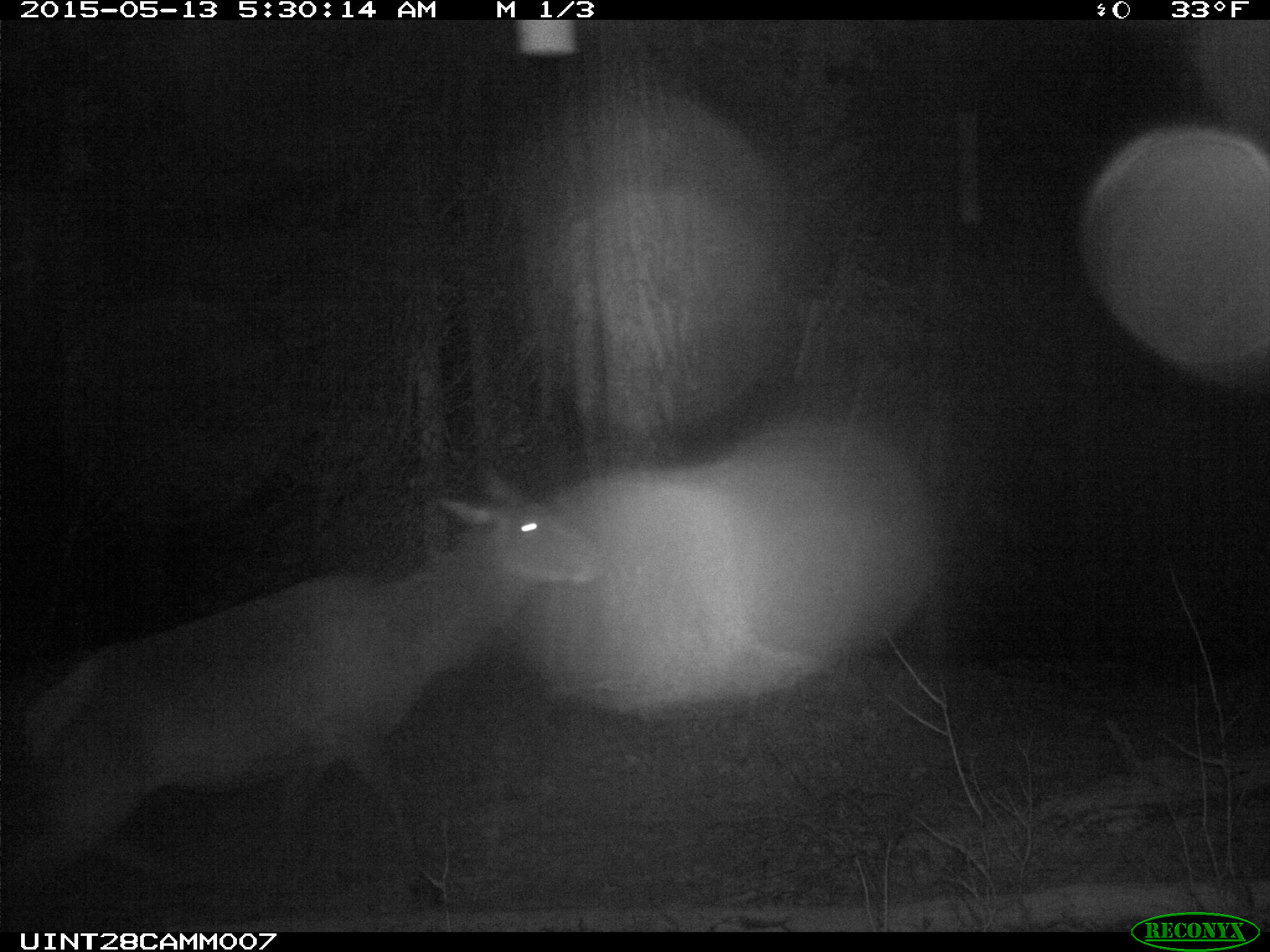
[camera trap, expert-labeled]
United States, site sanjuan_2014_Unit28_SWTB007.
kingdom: Animalia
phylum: Chordata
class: Mammalia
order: Artiodactyla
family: Cervidae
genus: Cervus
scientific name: Cervus elaphus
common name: red deer